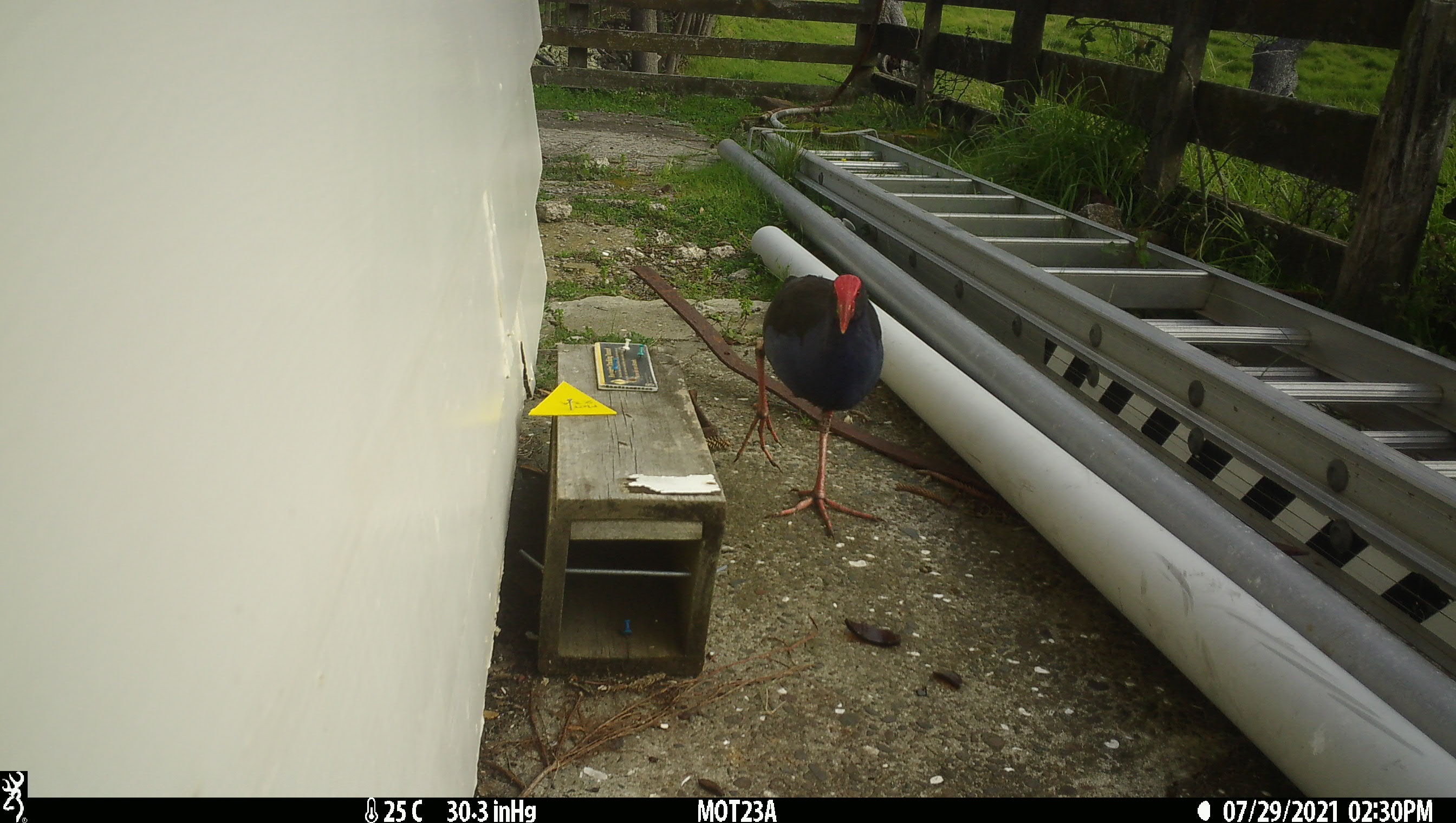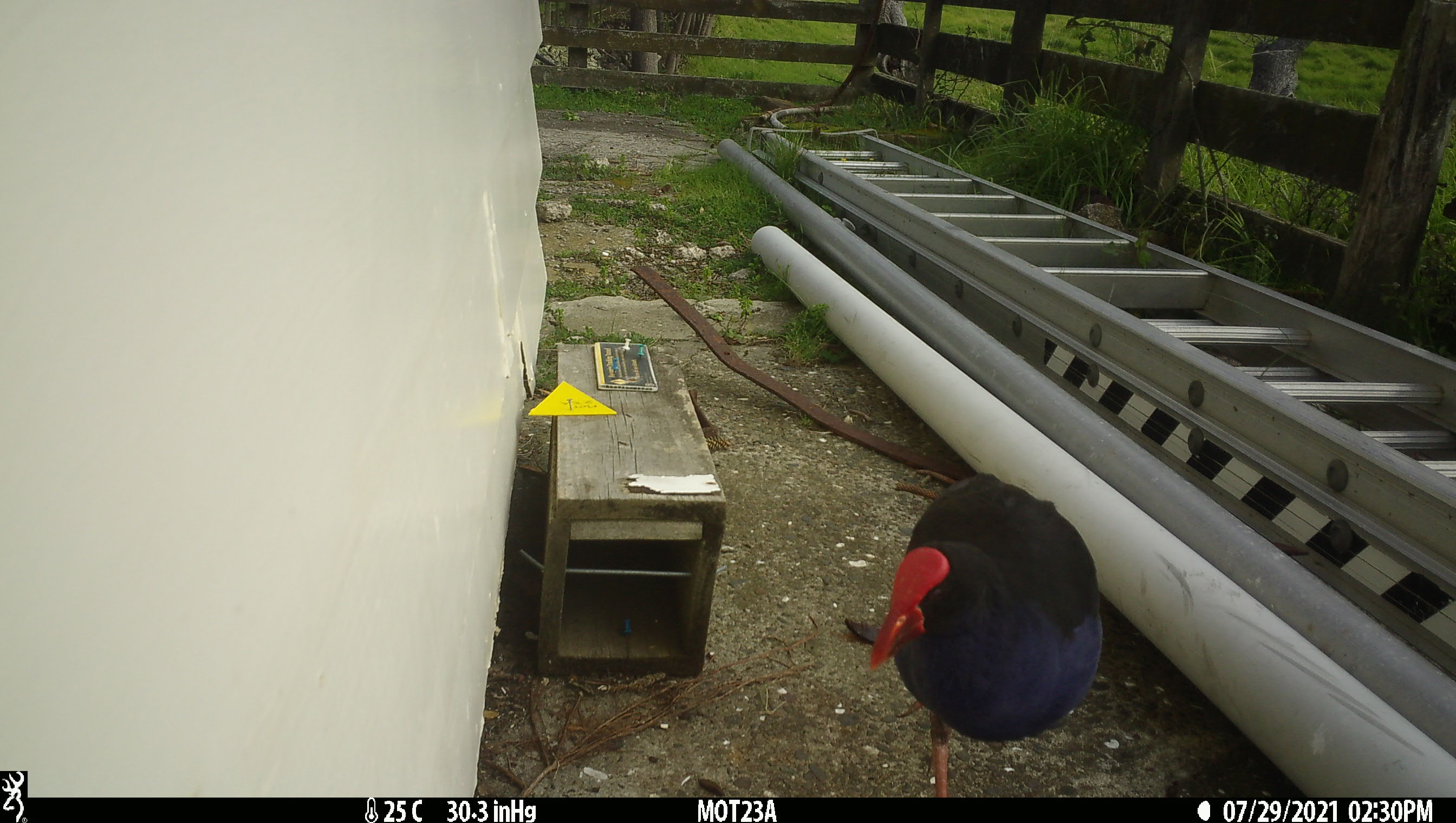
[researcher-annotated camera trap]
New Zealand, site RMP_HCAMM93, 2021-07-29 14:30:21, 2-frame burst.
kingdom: Animalia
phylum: Chordata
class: Aves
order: Gruiformes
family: Rallidae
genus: Porphyrio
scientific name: Porphyrio melanotus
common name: australasian swamphen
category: pukeko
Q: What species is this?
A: Pukeko (australasian swamphen) (Porphyrio melanotus).